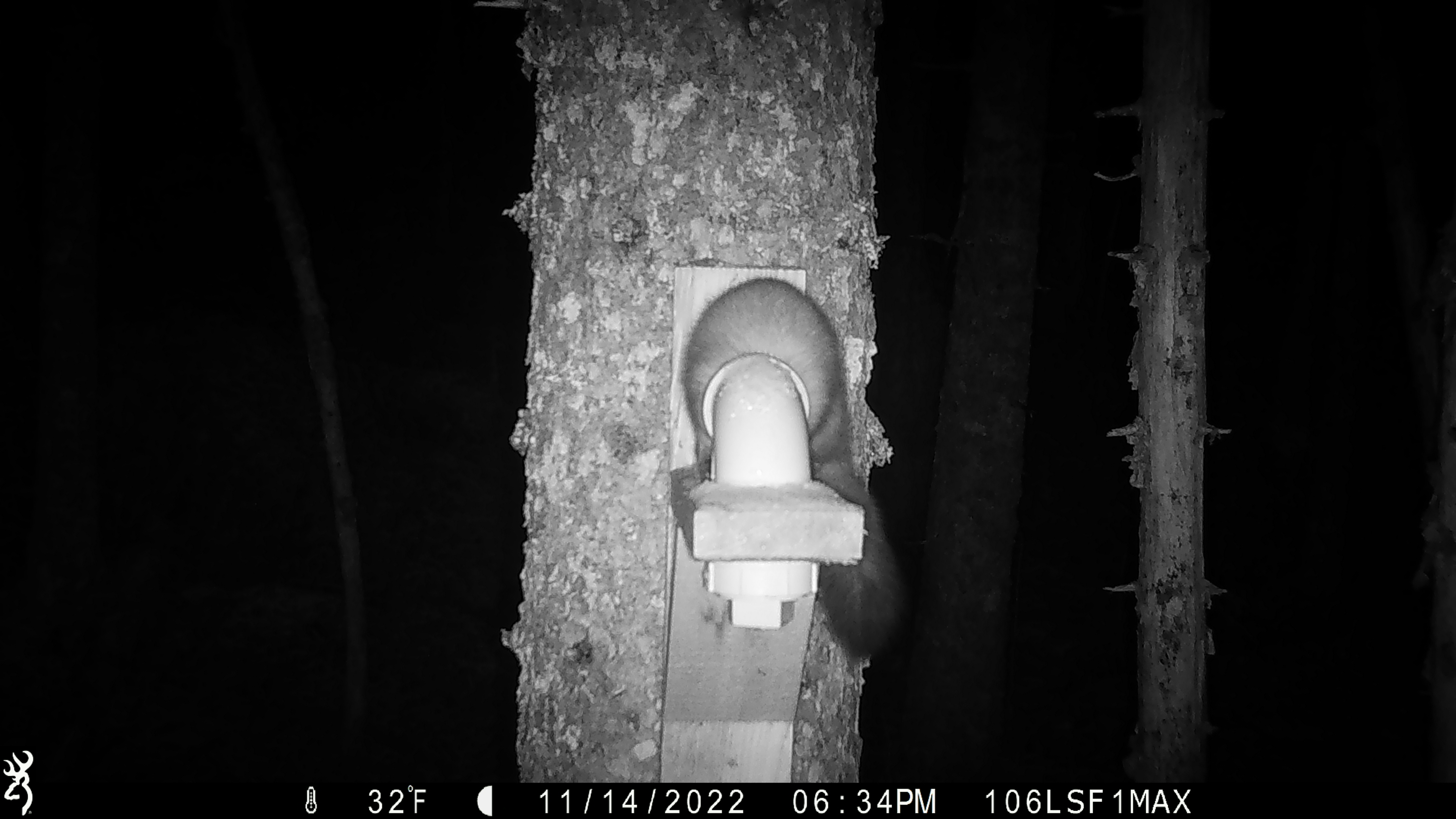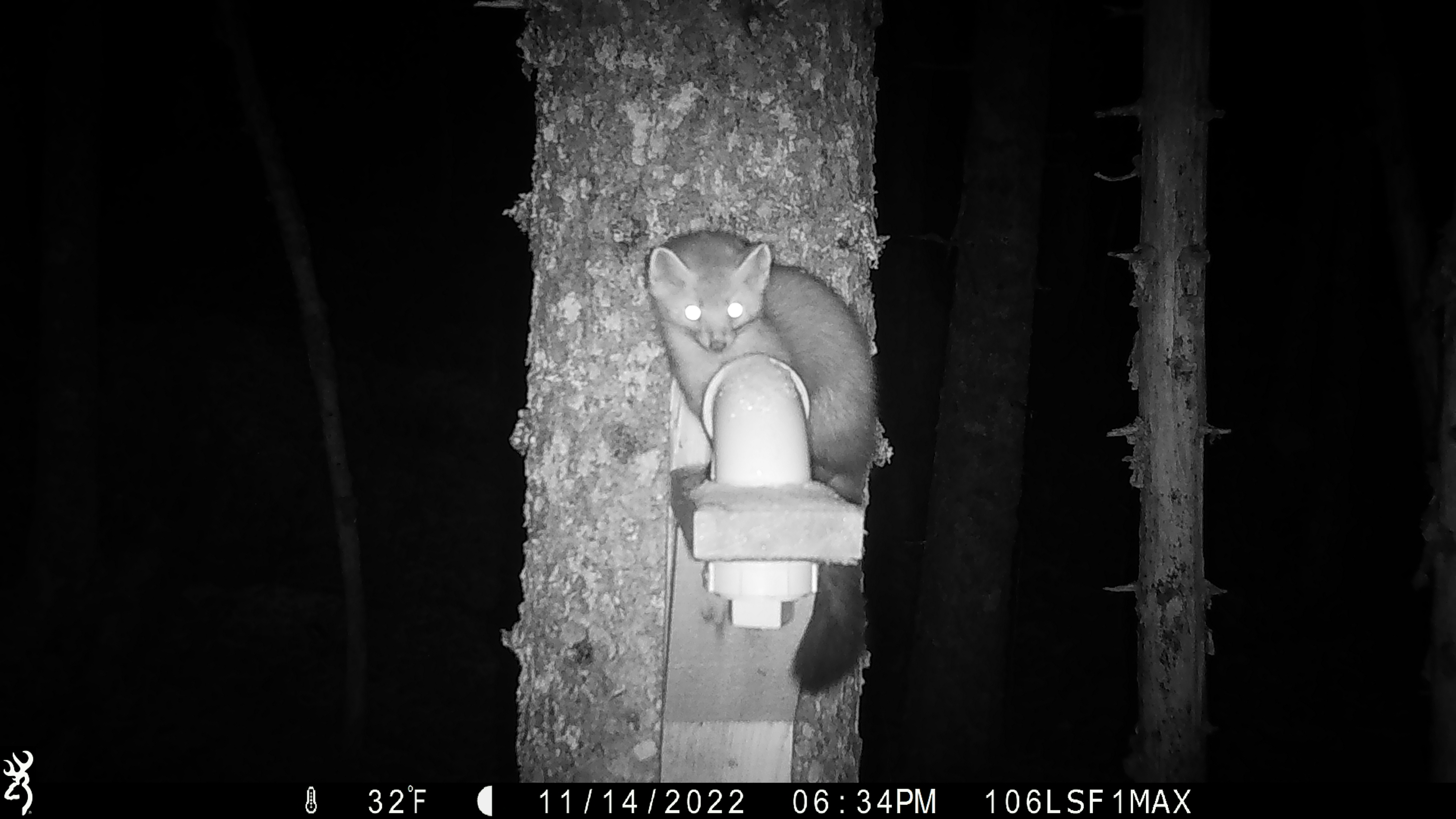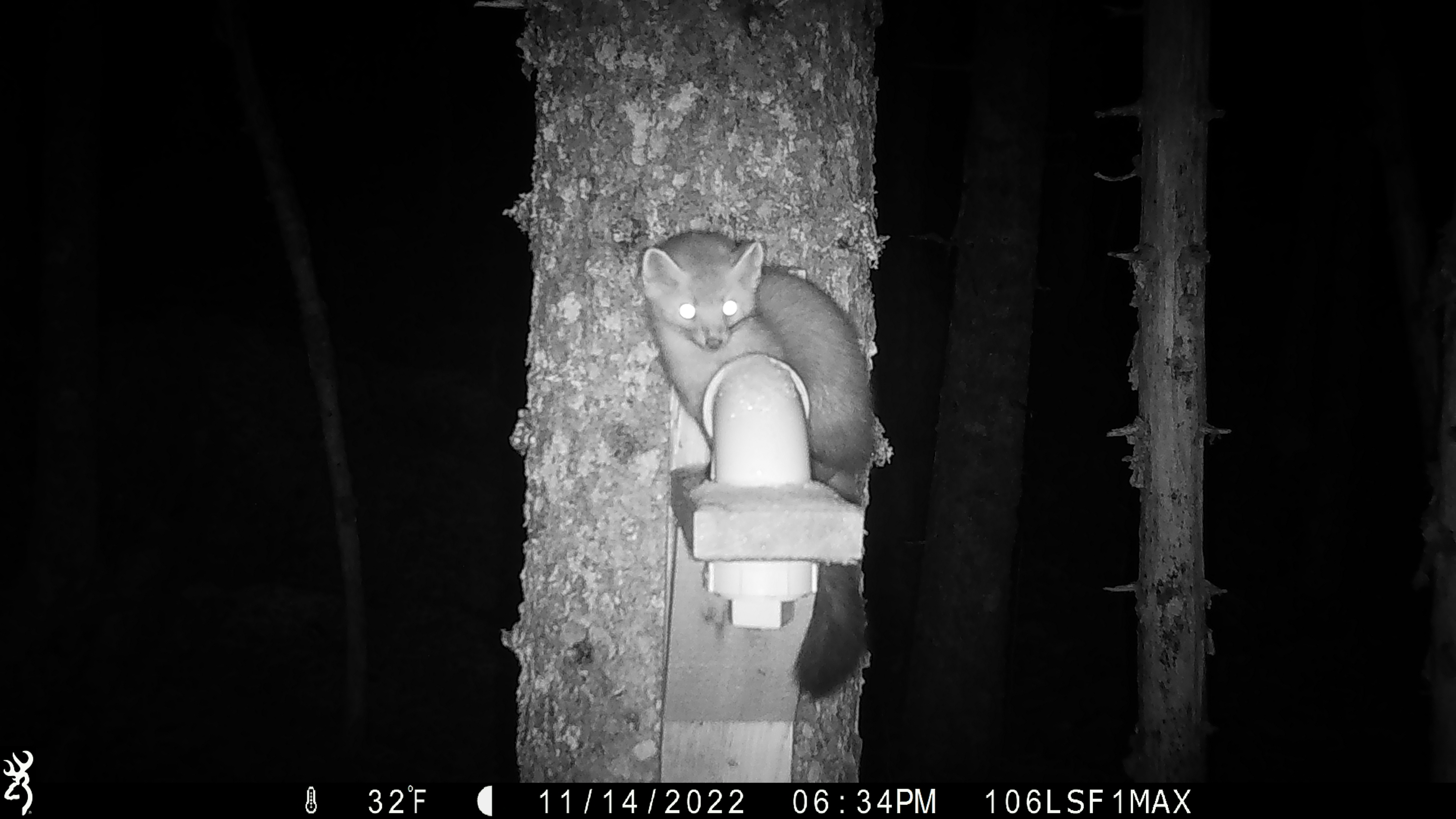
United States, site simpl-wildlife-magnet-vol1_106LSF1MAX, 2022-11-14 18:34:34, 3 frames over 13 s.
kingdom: Animalia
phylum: Chordata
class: Mammalia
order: Carnivora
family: Mustelidae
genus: Martes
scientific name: Martes americana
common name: american marten